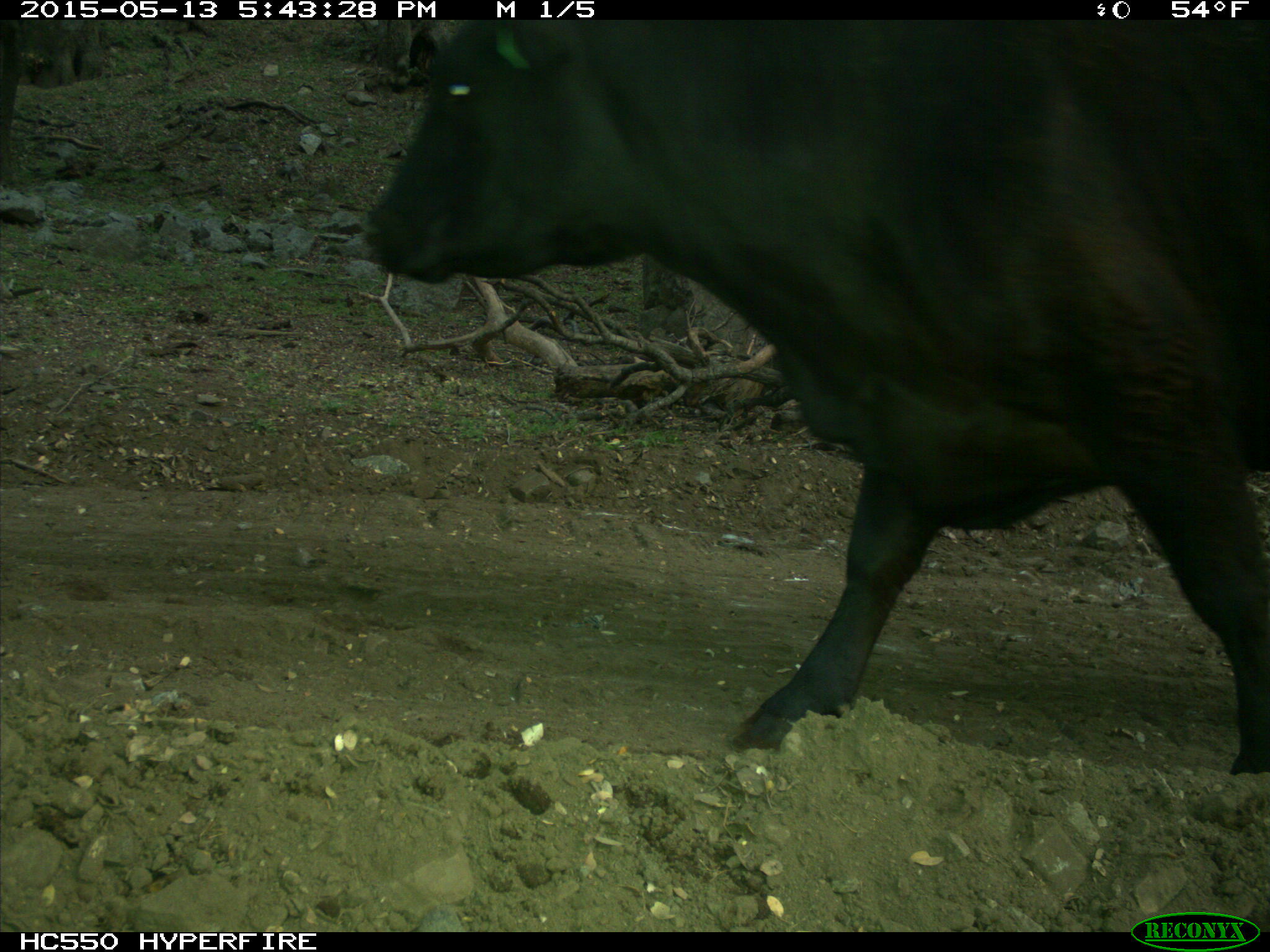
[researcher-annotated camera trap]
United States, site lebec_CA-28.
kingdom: Animalia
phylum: Chordata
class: Mammalia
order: Artiodactyla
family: Bovidae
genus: Bos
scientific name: Bos taurus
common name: domestic cow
Bos taurus (domestic cow).